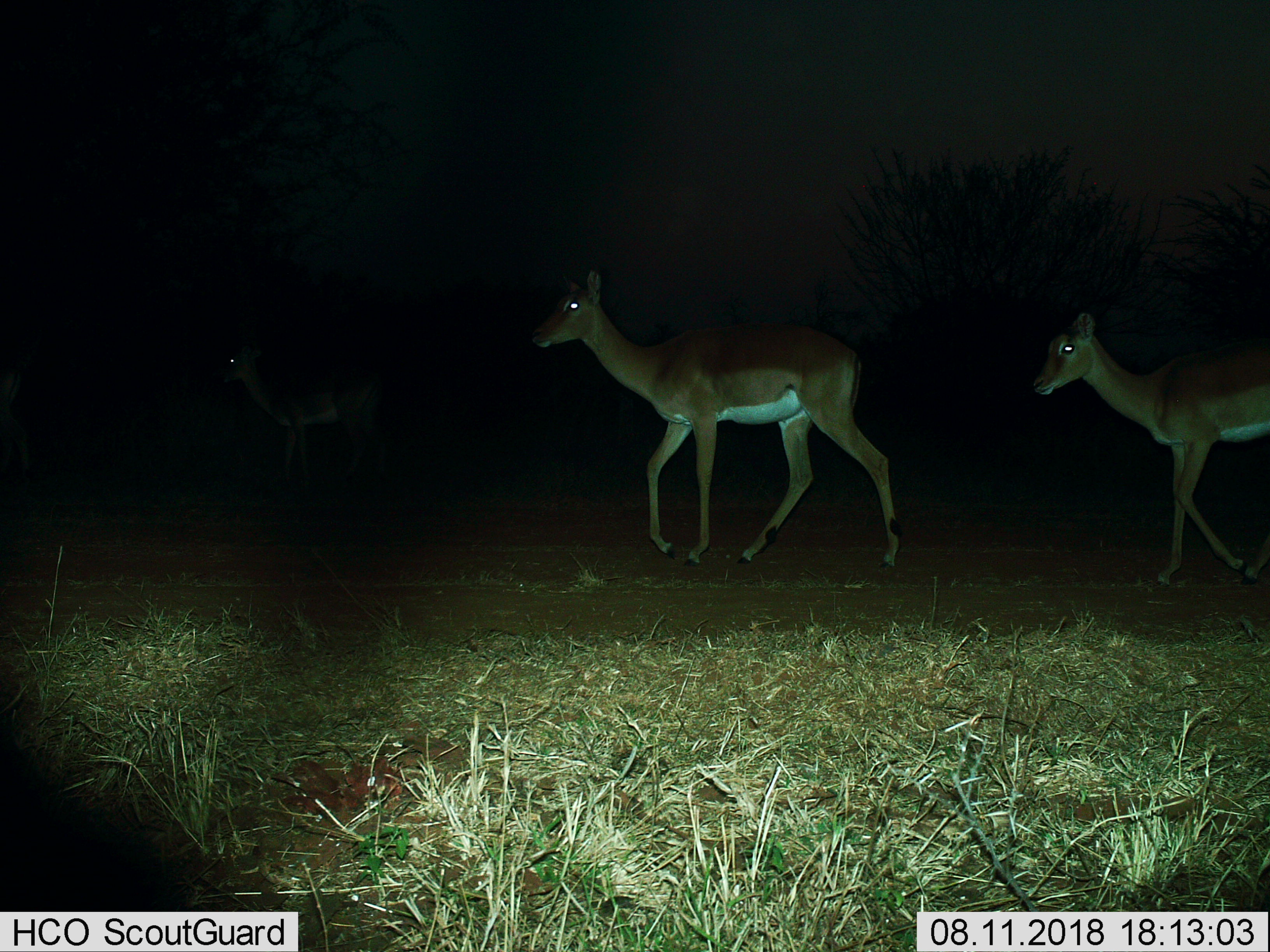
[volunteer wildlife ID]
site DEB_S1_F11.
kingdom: Animalia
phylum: Chordata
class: Mammalia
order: Artiodactyla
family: Bovidae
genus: Aepyceros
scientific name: Aepyceros melampus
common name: impala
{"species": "impala (Aepyceros melampus)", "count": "3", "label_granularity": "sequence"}